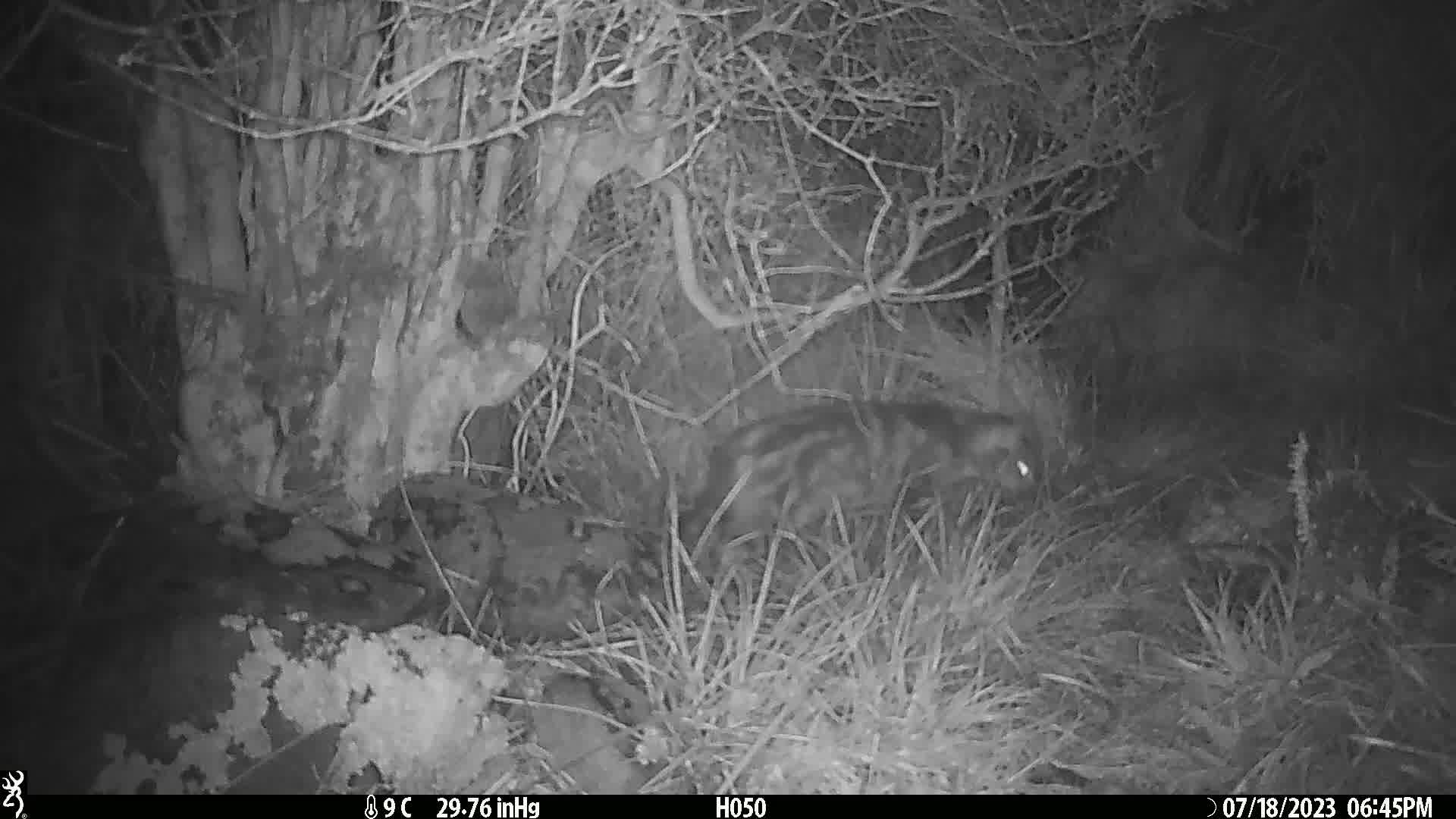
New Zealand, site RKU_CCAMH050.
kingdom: Animalia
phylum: Chordata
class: Mammalia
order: Carnivora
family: Felidae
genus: Felis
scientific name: Felis catus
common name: domestic cat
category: cat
Cat (domestic cat) (Felis catus).